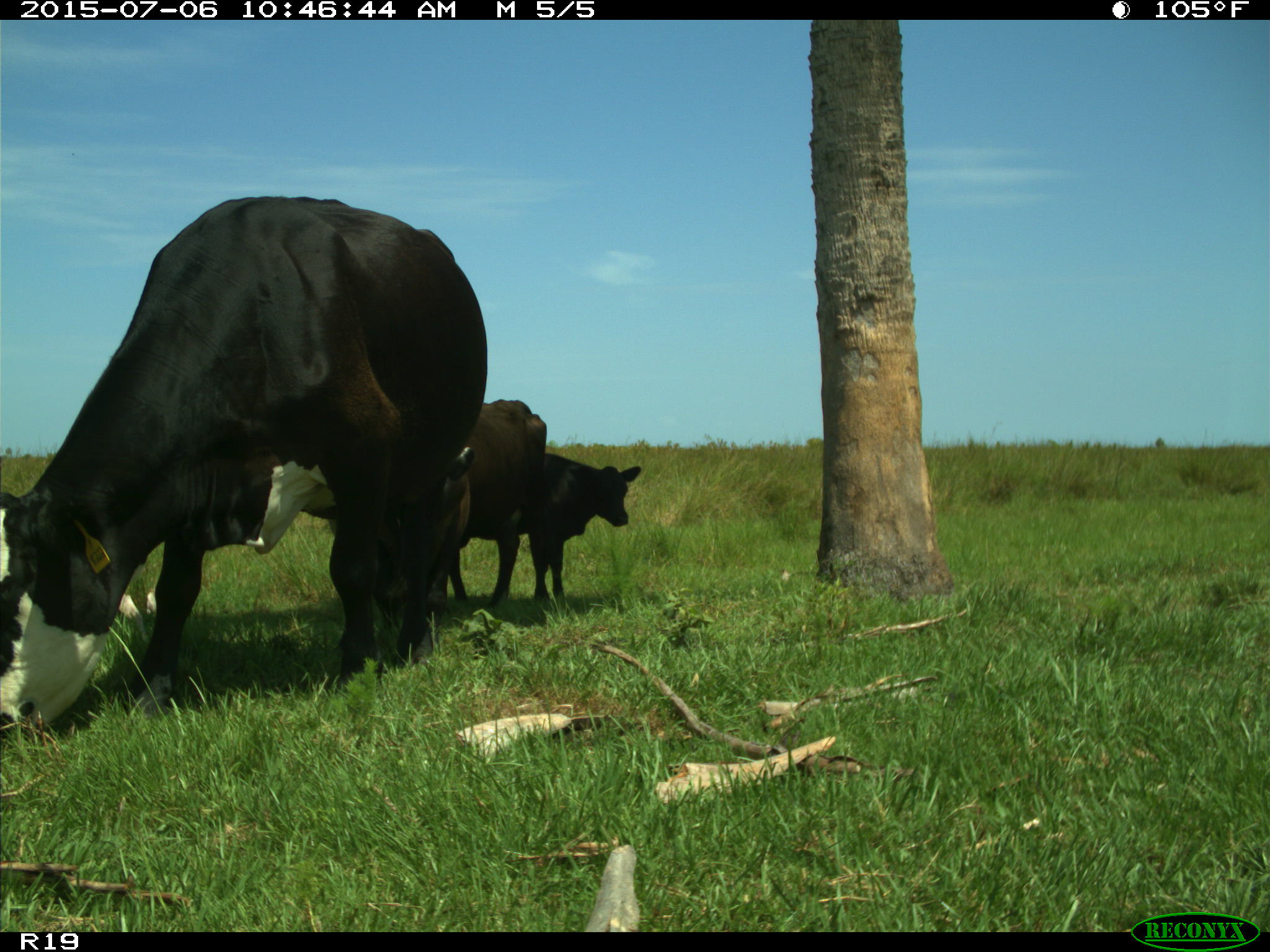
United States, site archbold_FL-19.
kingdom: Animalia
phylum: Chordata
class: Mammalia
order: Artiodactyla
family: Bovidae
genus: Bos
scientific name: Bos taurus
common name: domestic cow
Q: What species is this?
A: Bos taurus (domestic cow).